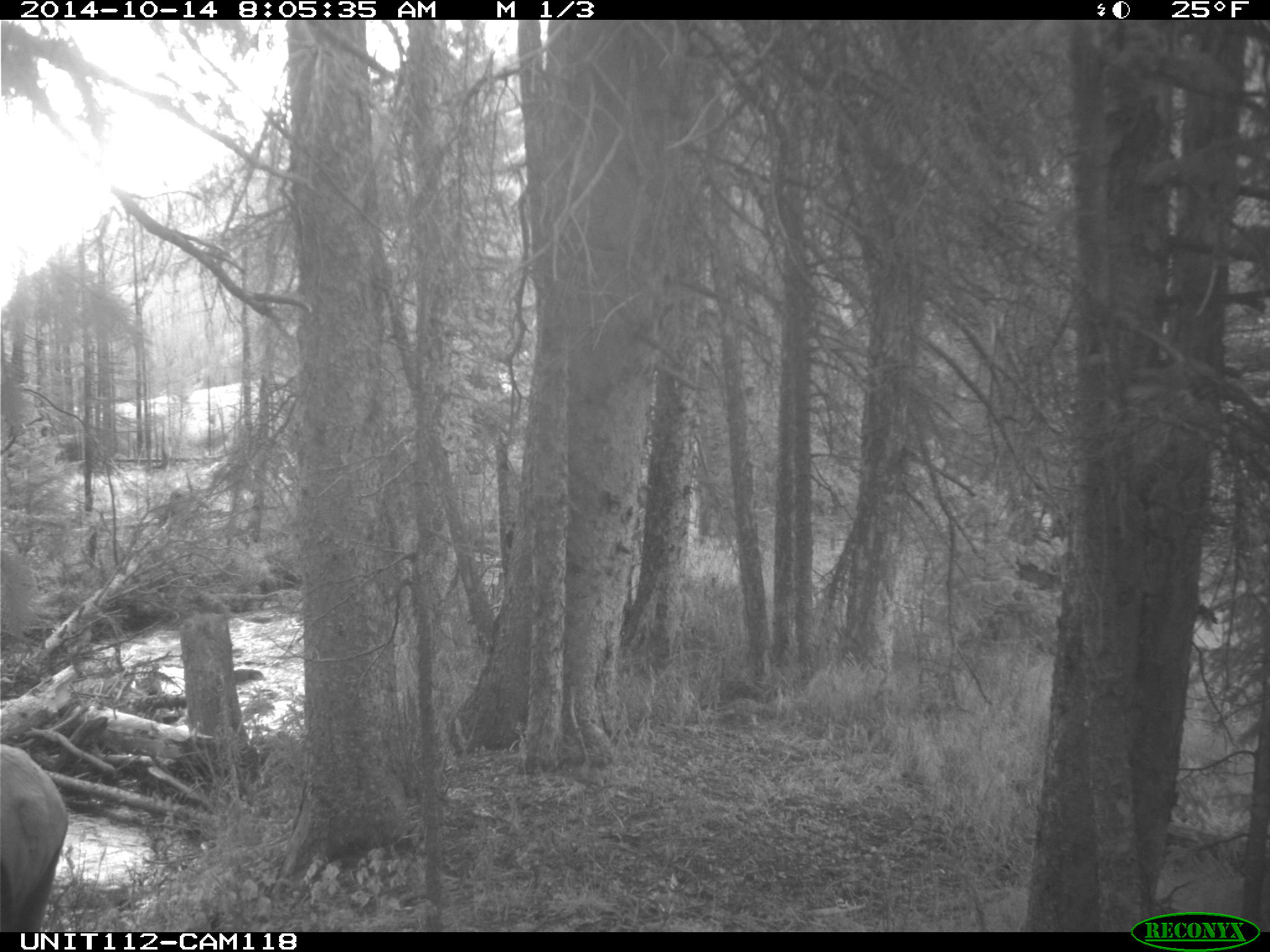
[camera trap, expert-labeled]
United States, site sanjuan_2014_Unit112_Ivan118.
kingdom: Animalia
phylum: Chordata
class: Mammalia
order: Artiodactyla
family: Cervidae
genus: Cervus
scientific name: Cervus elaphus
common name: red deer